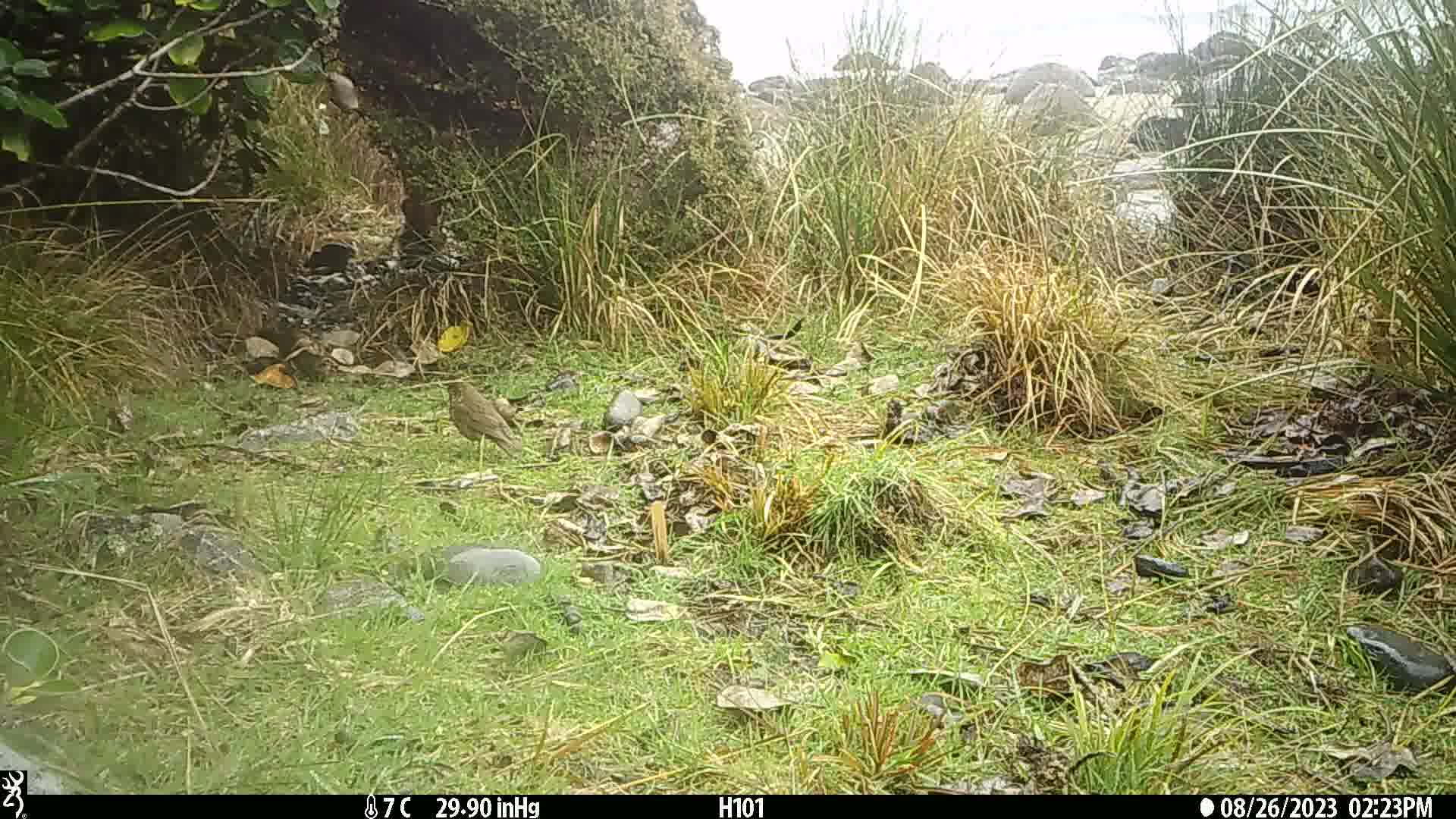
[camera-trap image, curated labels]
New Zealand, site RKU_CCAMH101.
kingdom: Animalia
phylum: Chordata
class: Aves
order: Passeriformes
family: Turdidae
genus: Turdus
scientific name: Turdus philomelos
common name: song thrush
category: thrush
Thrush (song thrush) (Turdus philomelos).